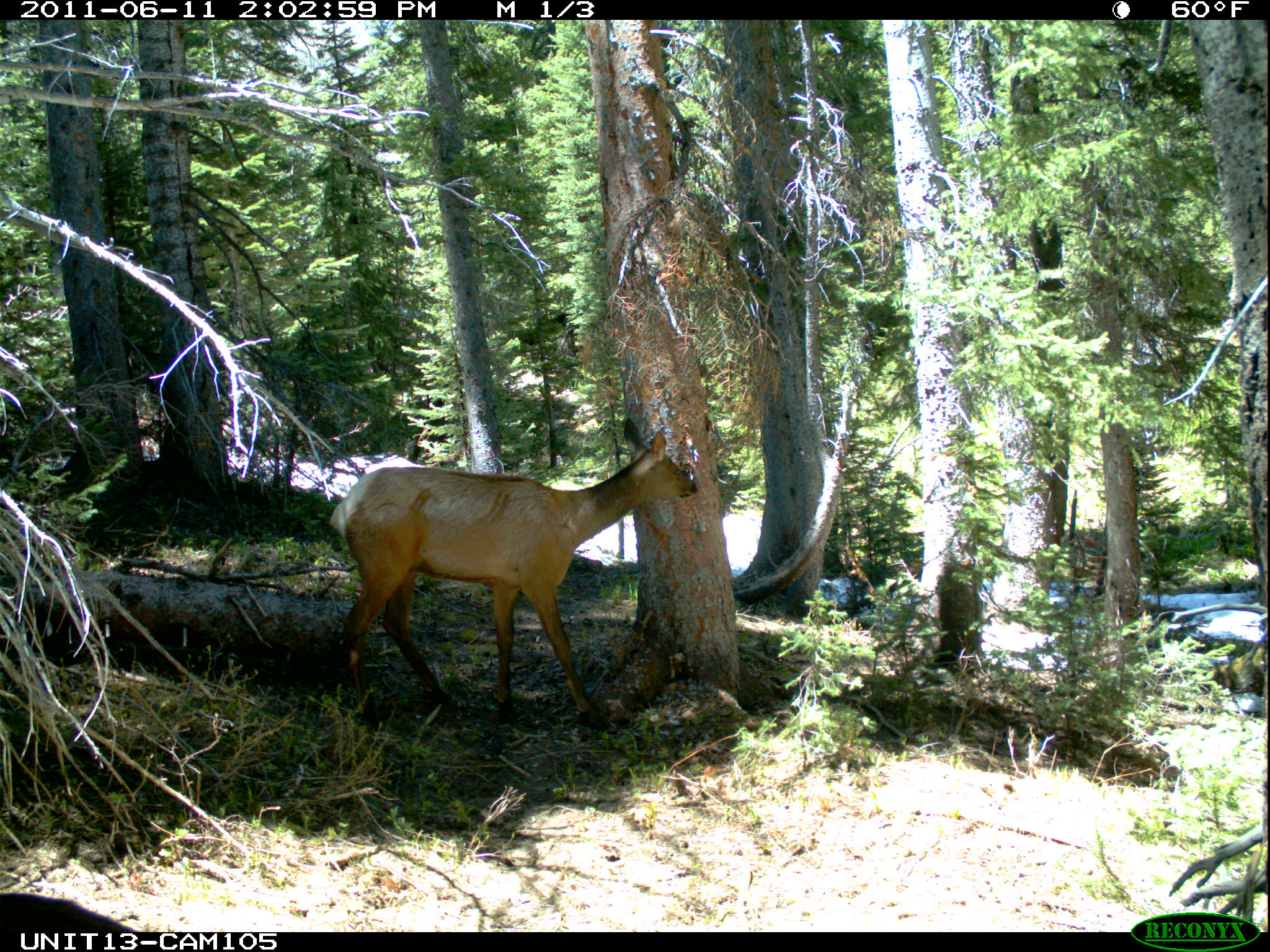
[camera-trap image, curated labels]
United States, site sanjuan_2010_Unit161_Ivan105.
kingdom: Animalia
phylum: Chordata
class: Mammalia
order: Artiodactyla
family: Cervidae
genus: Cervus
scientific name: Cervus elaphus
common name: red deer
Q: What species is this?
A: Cervus elaphus (red deer).